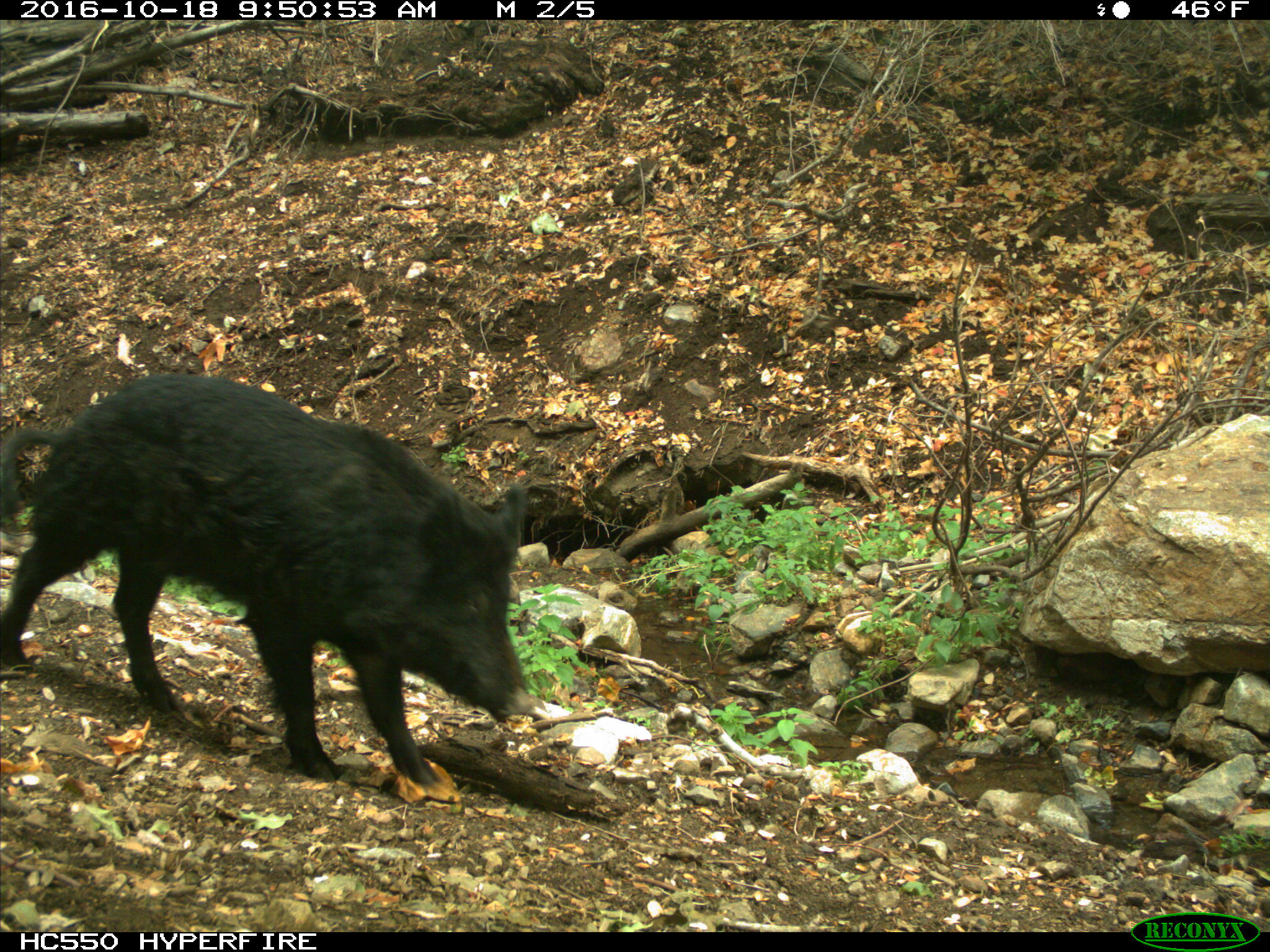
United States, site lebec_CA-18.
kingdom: Animalia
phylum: Chordata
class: Mammalia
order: Artiodactyla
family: Suidae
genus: Sus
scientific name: Sus scrofa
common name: wild boar